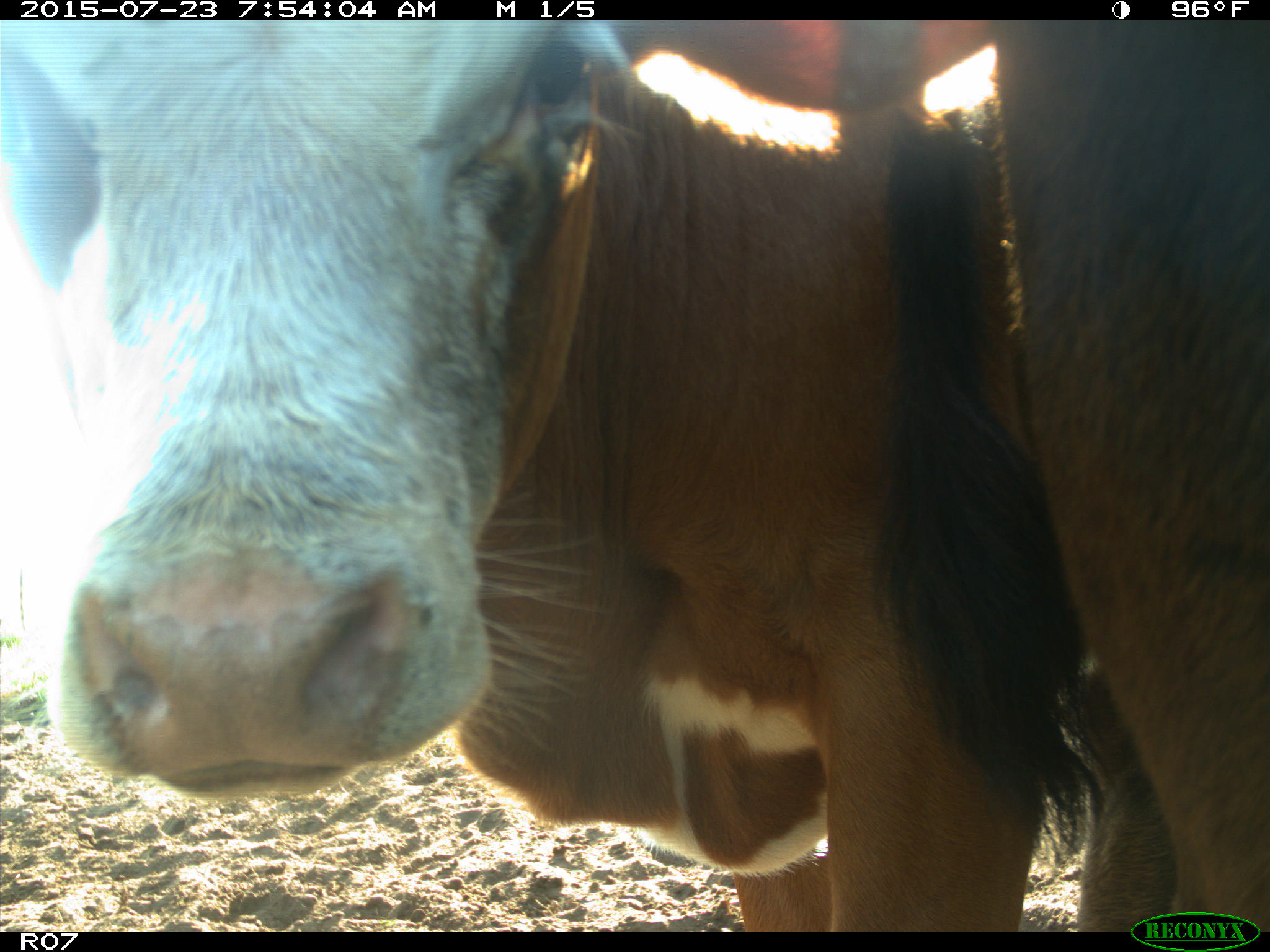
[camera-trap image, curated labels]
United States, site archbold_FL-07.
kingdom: Animalia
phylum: Chordata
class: Mammalia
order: Artiodactyla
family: Bovidae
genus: Bos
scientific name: Bos taurus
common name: domestic cow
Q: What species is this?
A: Bos taurus (domestic cow).